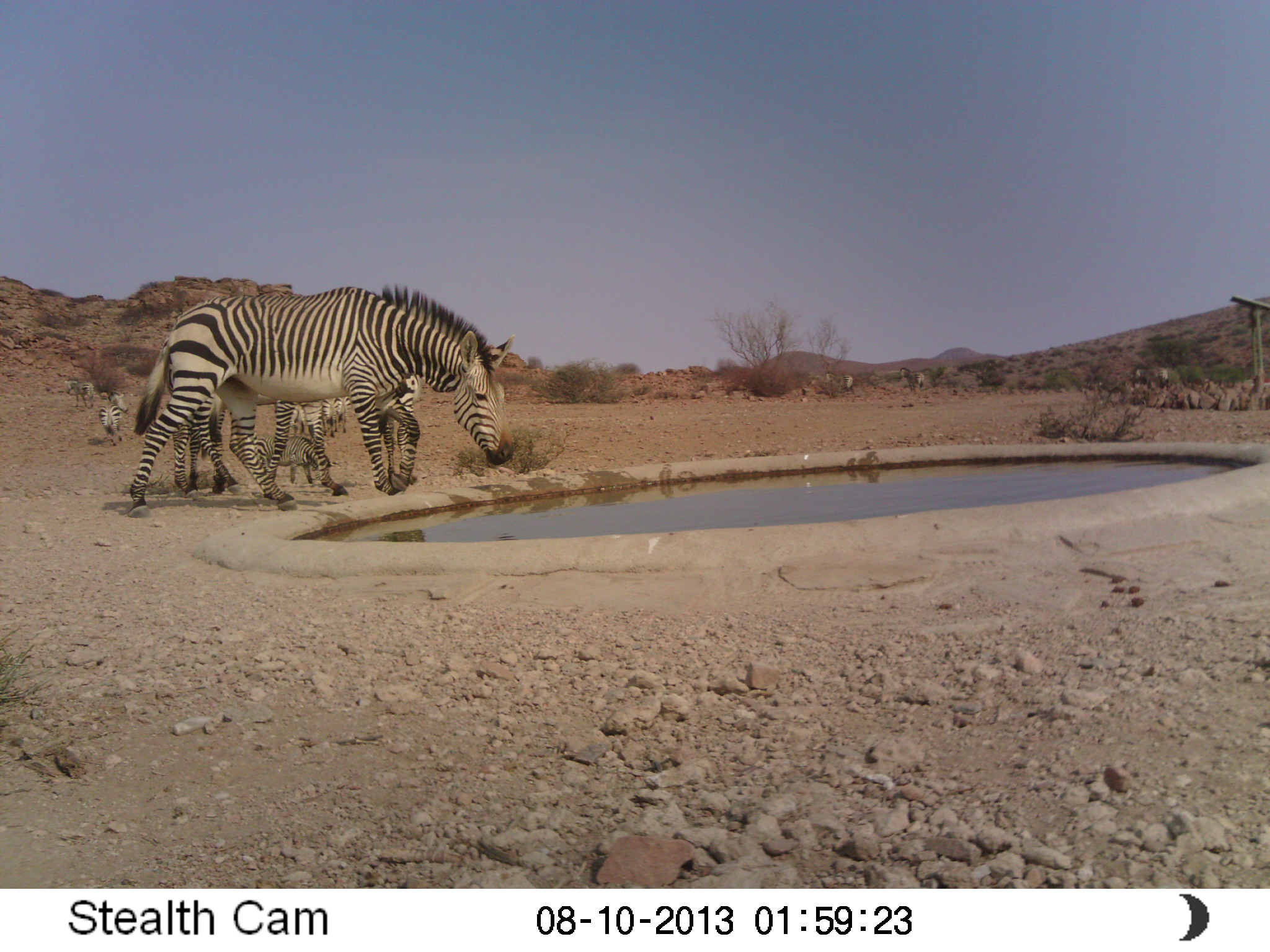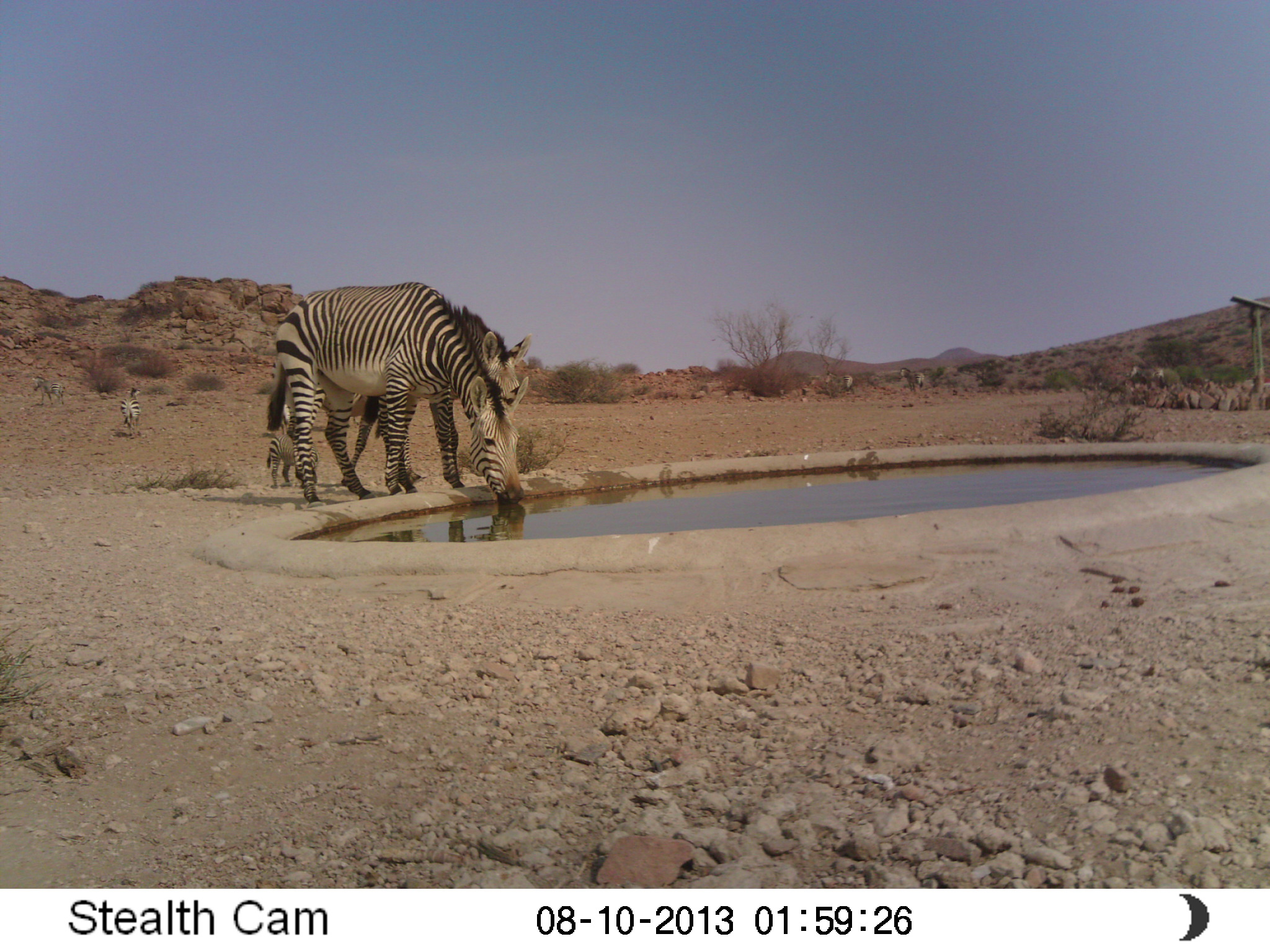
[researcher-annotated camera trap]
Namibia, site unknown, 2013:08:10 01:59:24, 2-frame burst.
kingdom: Animalia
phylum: Chordata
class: Mammalia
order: Perissodactyla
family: Equidae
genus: Equus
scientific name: Equus zebra hartmannae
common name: hartmann's mountain zebra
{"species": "Equus zebra hartmannae (hartmann's mountain zebra)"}